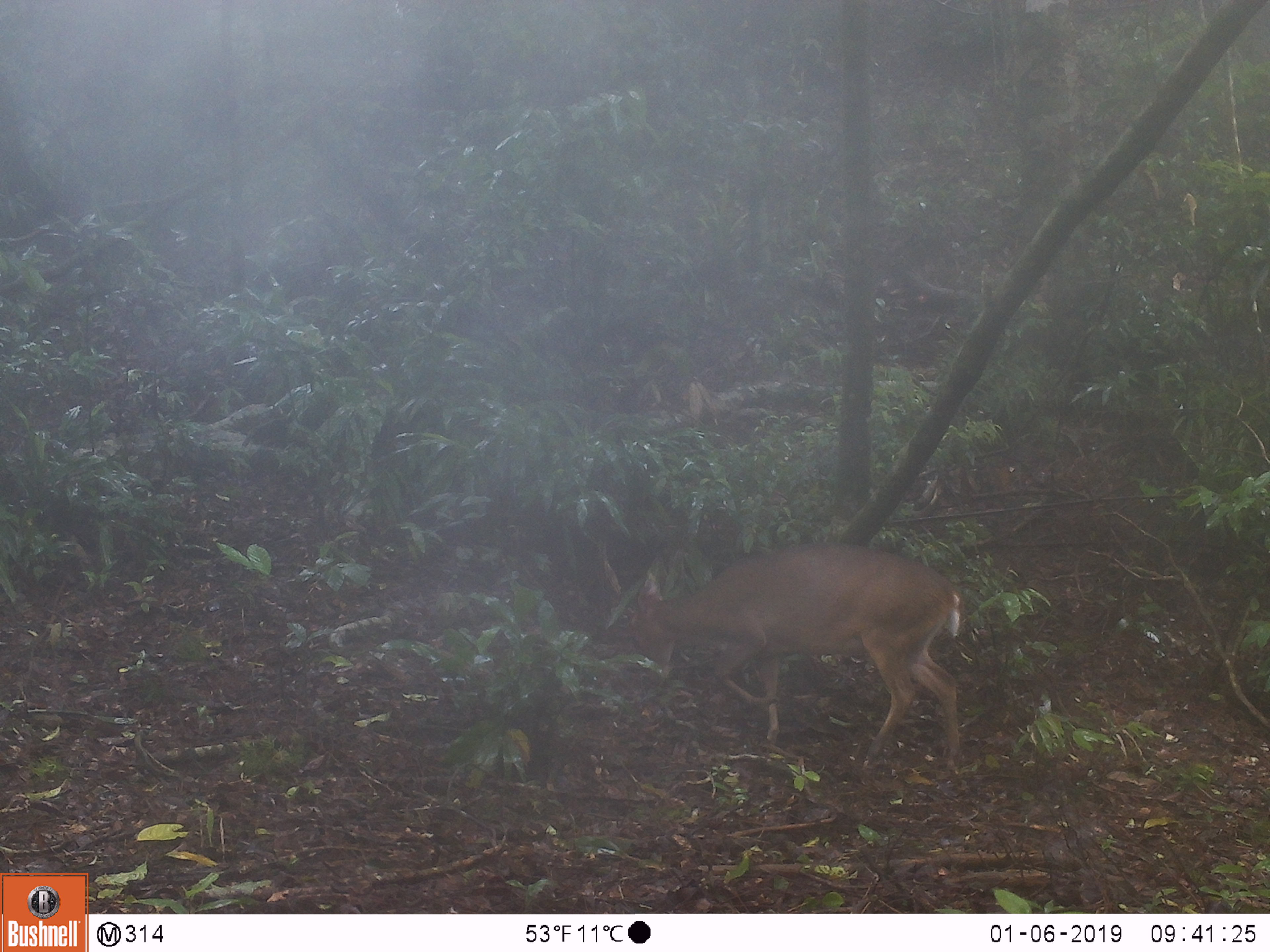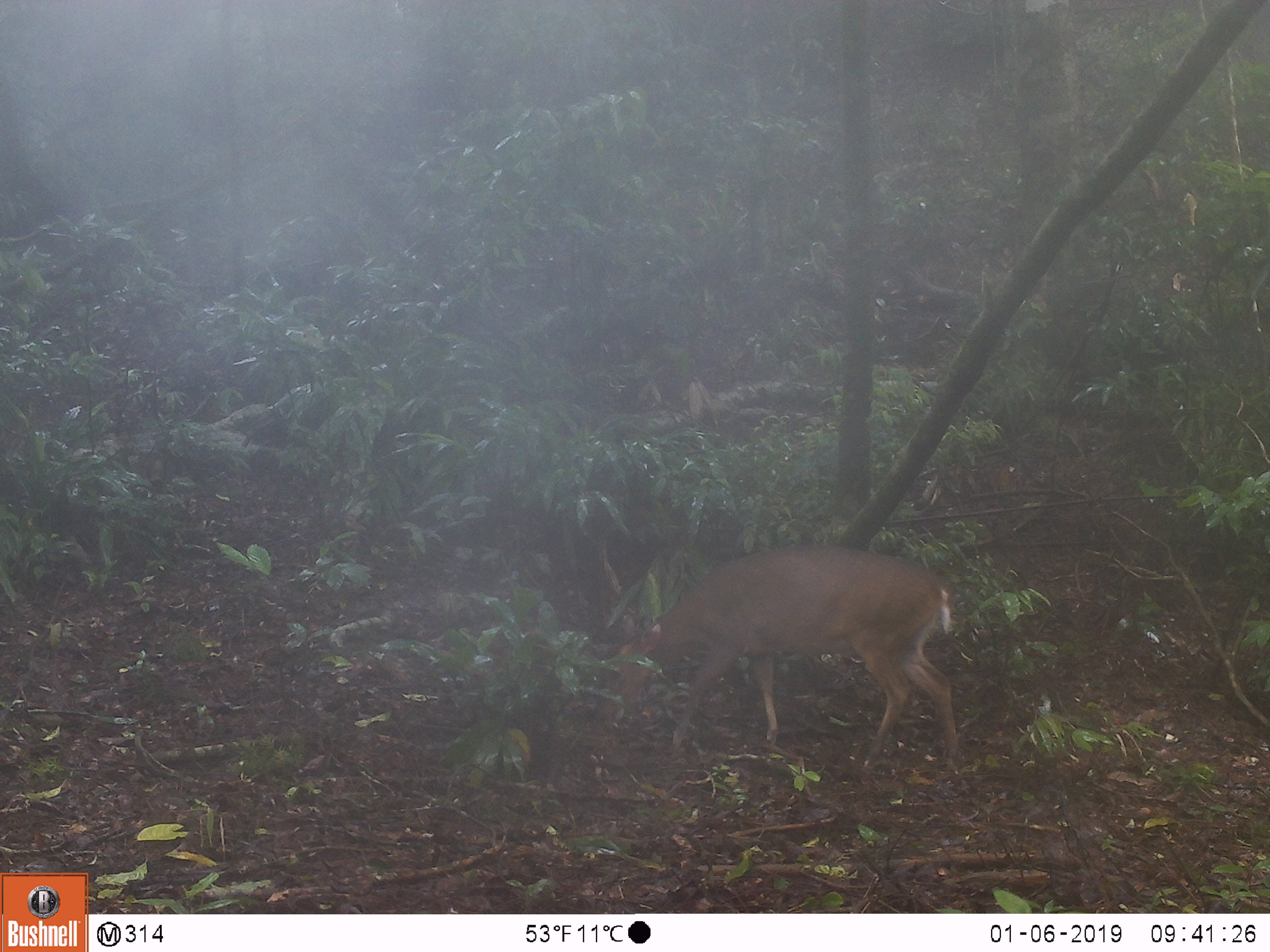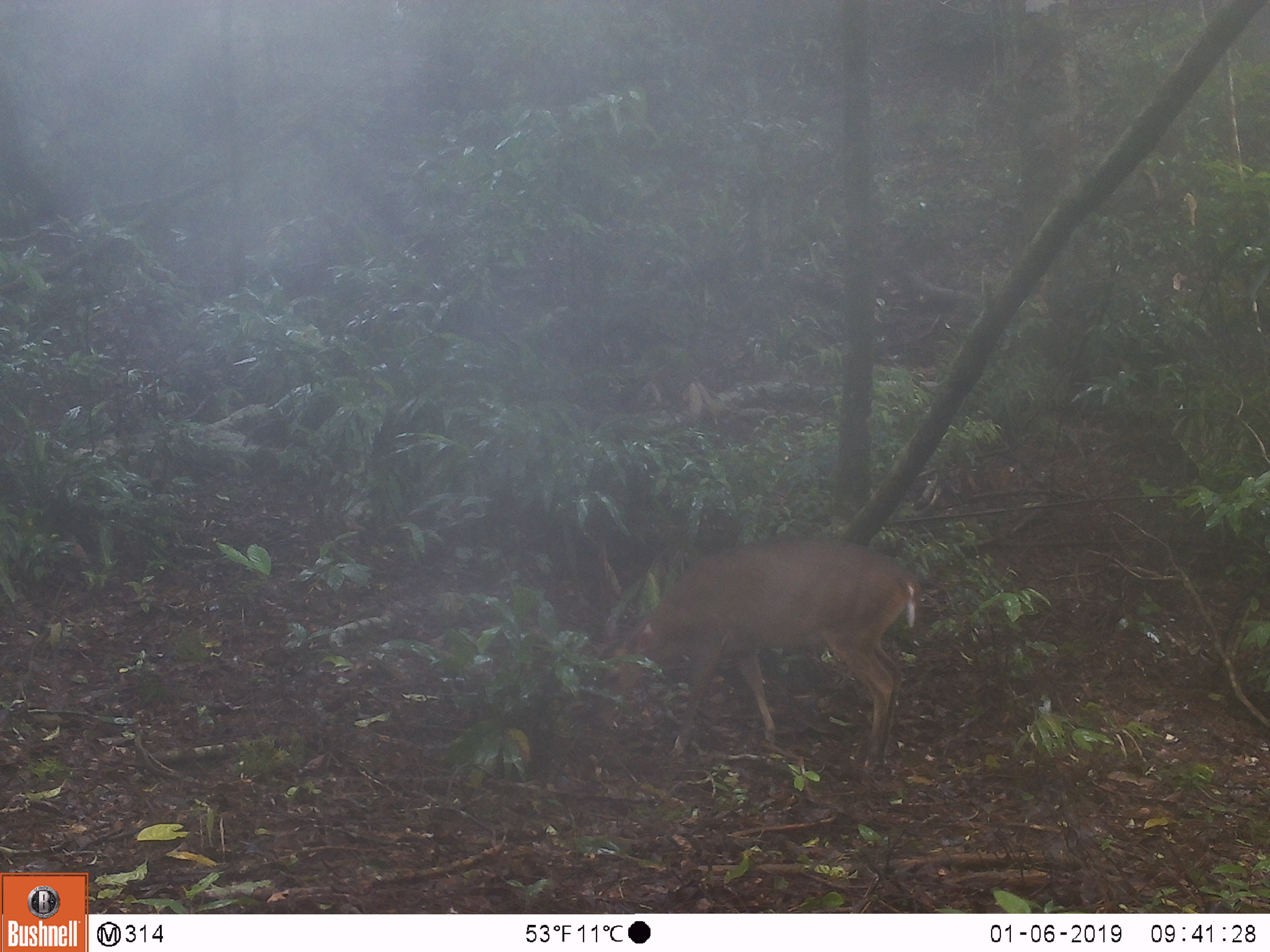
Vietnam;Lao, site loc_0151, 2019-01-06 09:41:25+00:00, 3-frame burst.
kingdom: Animalia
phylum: Chordata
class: Mammalia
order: Artiodactyla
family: Cervidae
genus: Muntiacus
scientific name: Muntiacus vuquangensis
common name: large-antlered muntjac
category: large antlered muntjac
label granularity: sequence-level